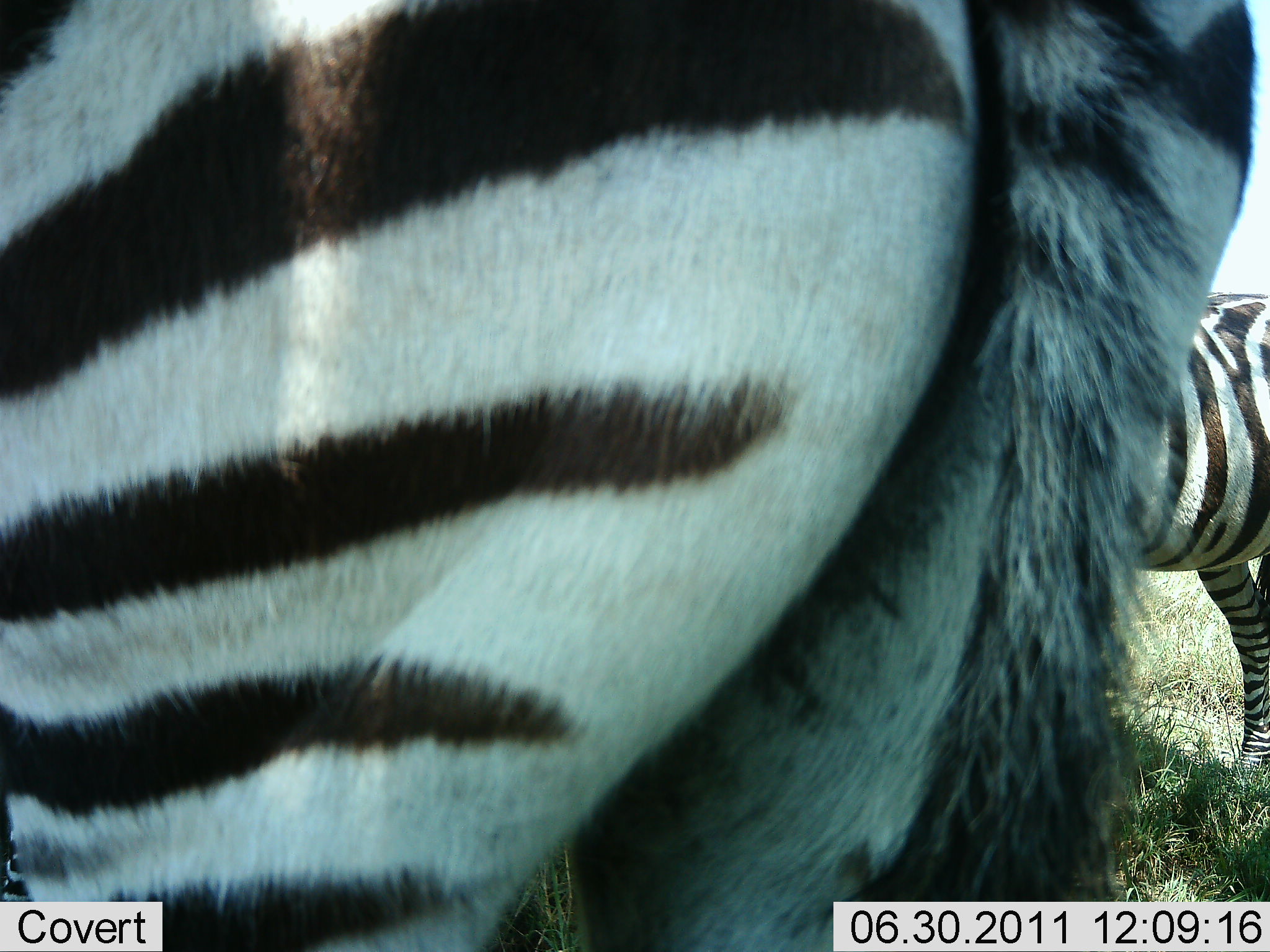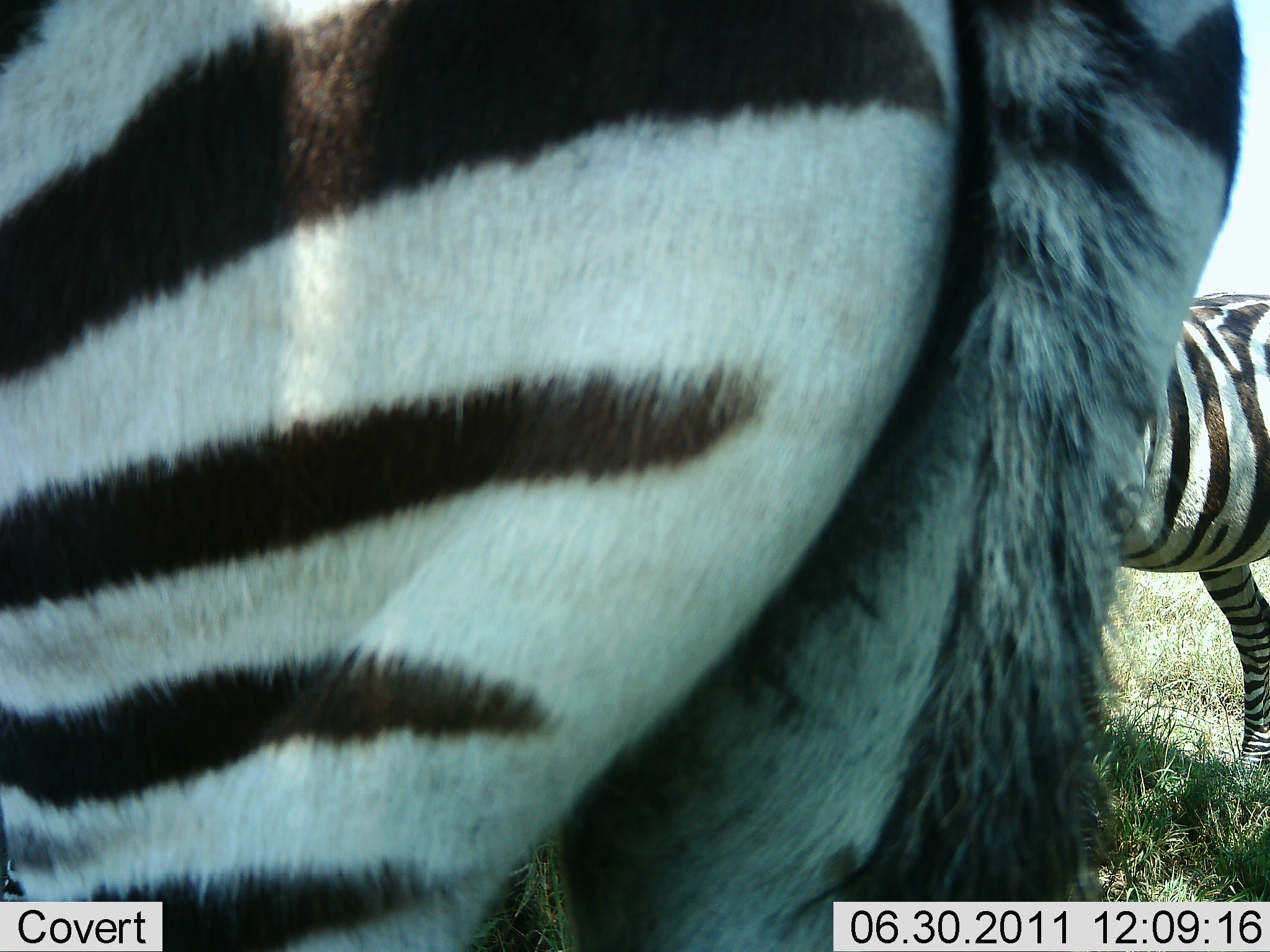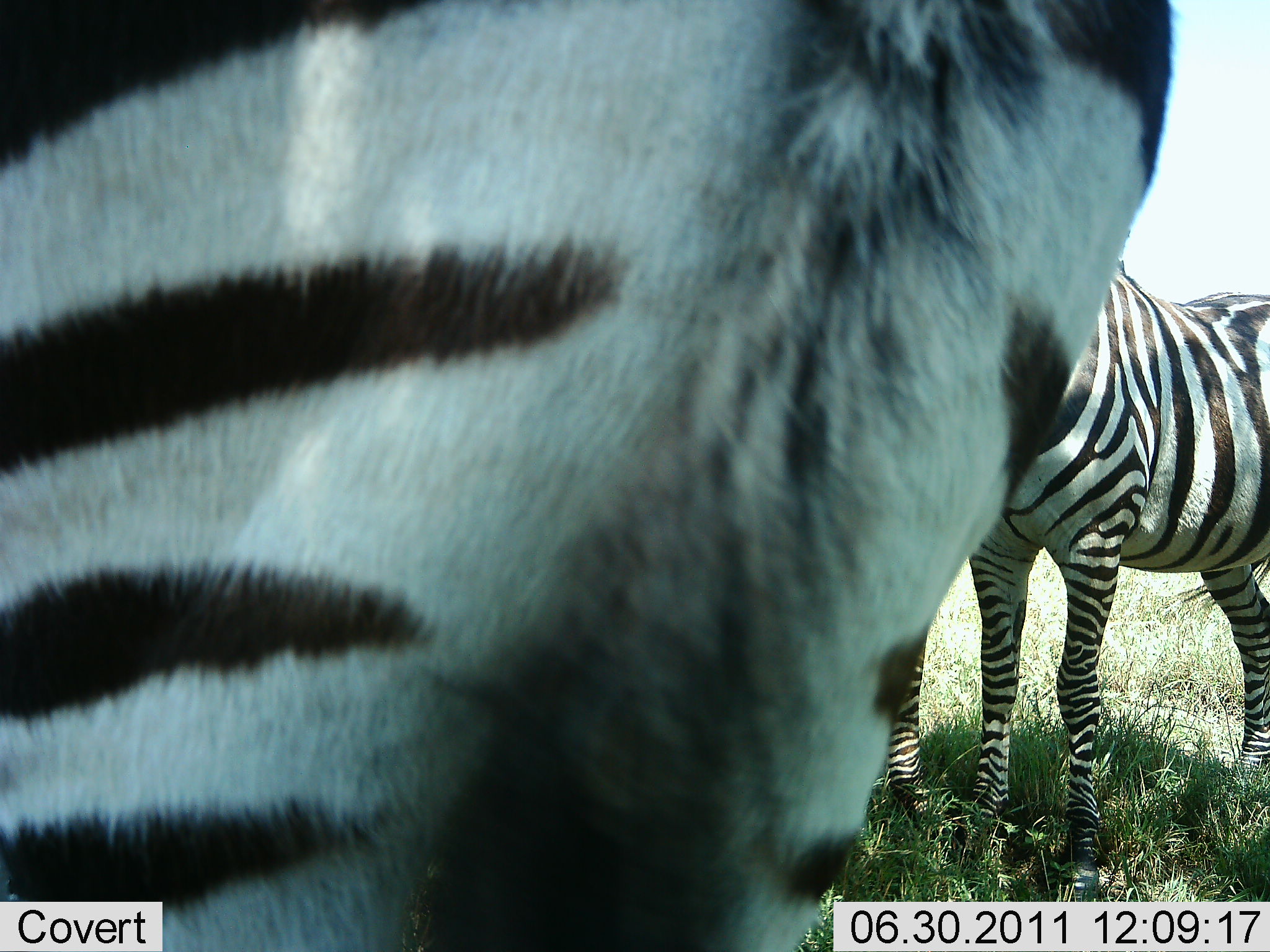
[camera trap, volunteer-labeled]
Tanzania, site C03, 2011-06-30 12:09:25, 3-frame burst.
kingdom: Animalia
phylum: Chordata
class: Mammalia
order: Perissodactyla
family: Equidae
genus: Equus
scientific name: Equus quagga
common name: plains zebra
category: zebra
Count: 3.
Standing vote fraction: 92%.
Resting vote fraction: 0%.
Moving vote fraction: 15%.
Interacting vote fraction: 0%.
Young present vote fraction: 0%.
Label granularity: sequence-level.